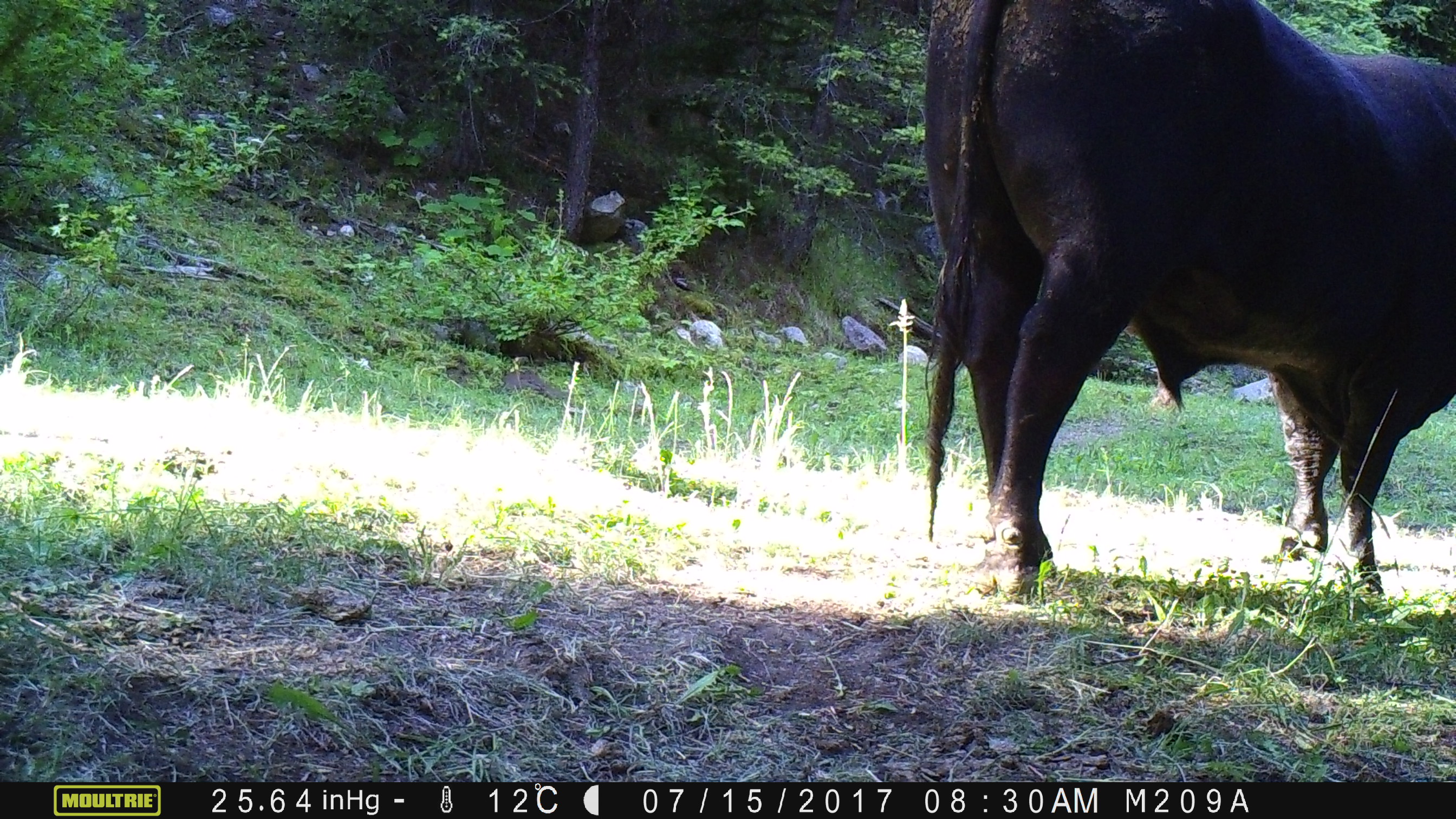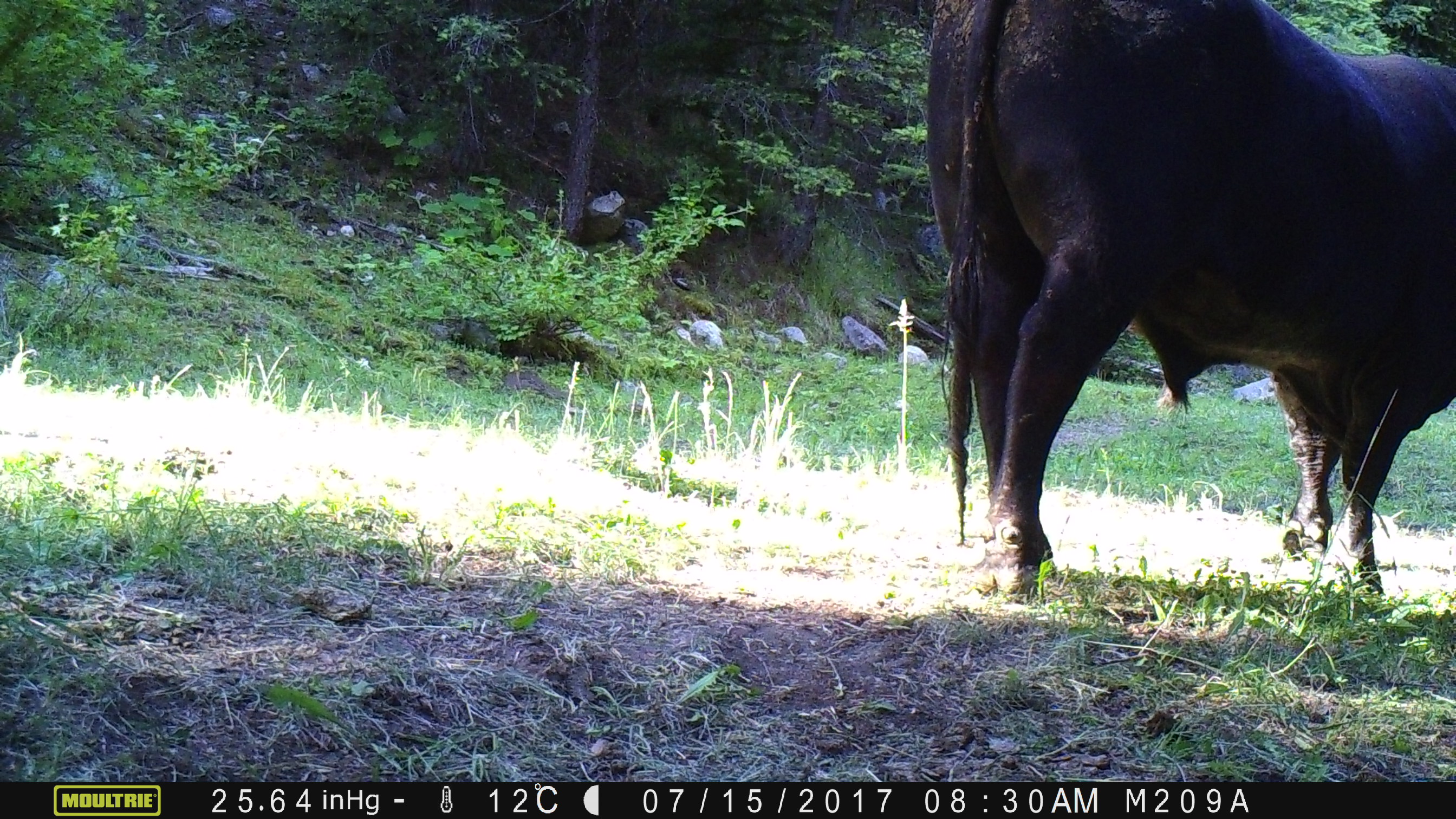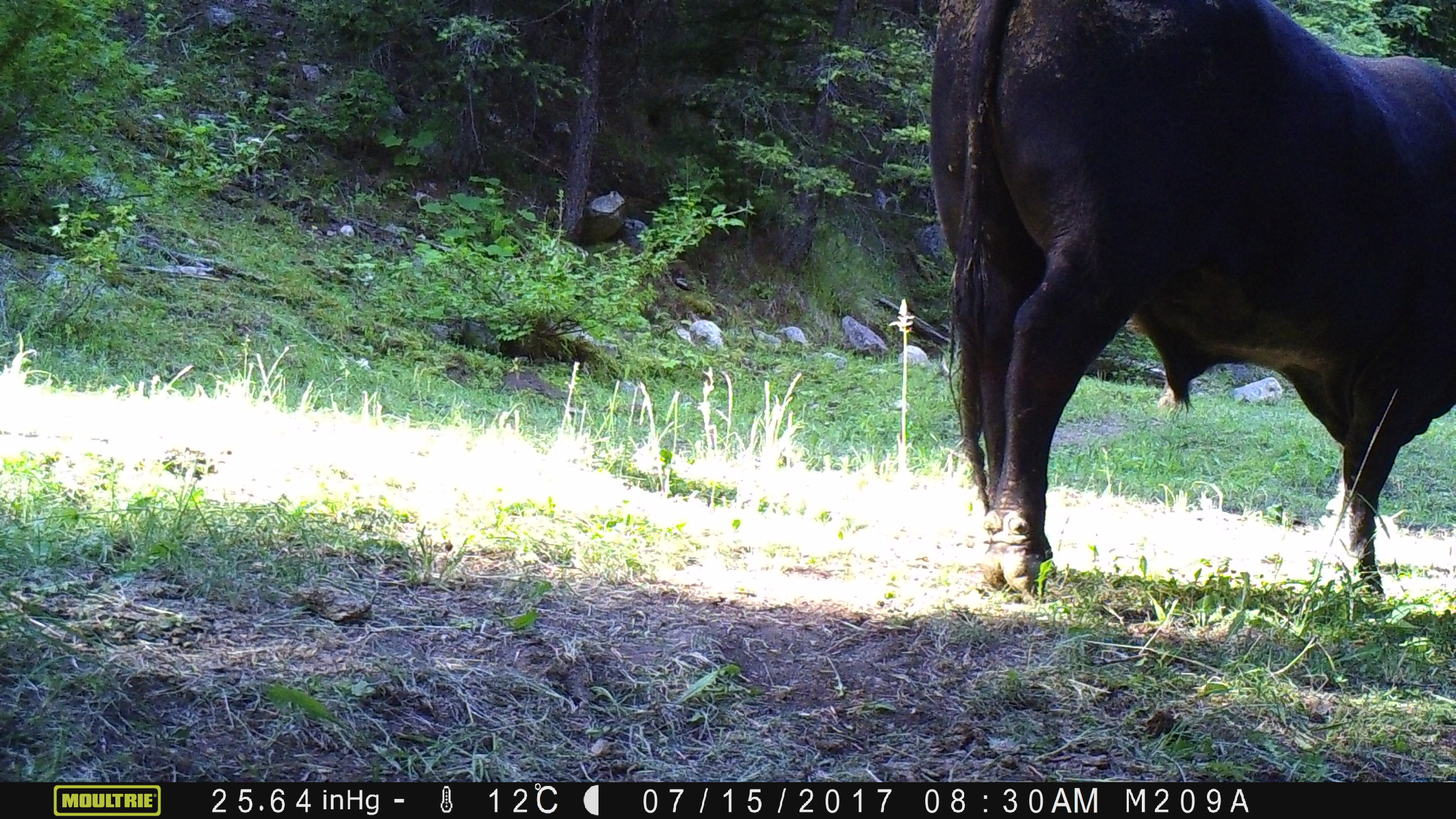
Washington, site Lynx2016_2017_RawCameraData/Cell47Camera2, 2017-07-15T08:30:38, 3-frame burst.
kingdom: Animalia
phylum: Chordata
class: Mammalia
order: Artiodactyla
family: Bovidae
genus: Bos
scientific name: Bos taurus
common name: domestic cattle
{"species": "domestic cattle (Bos taurus)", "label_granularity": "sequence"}